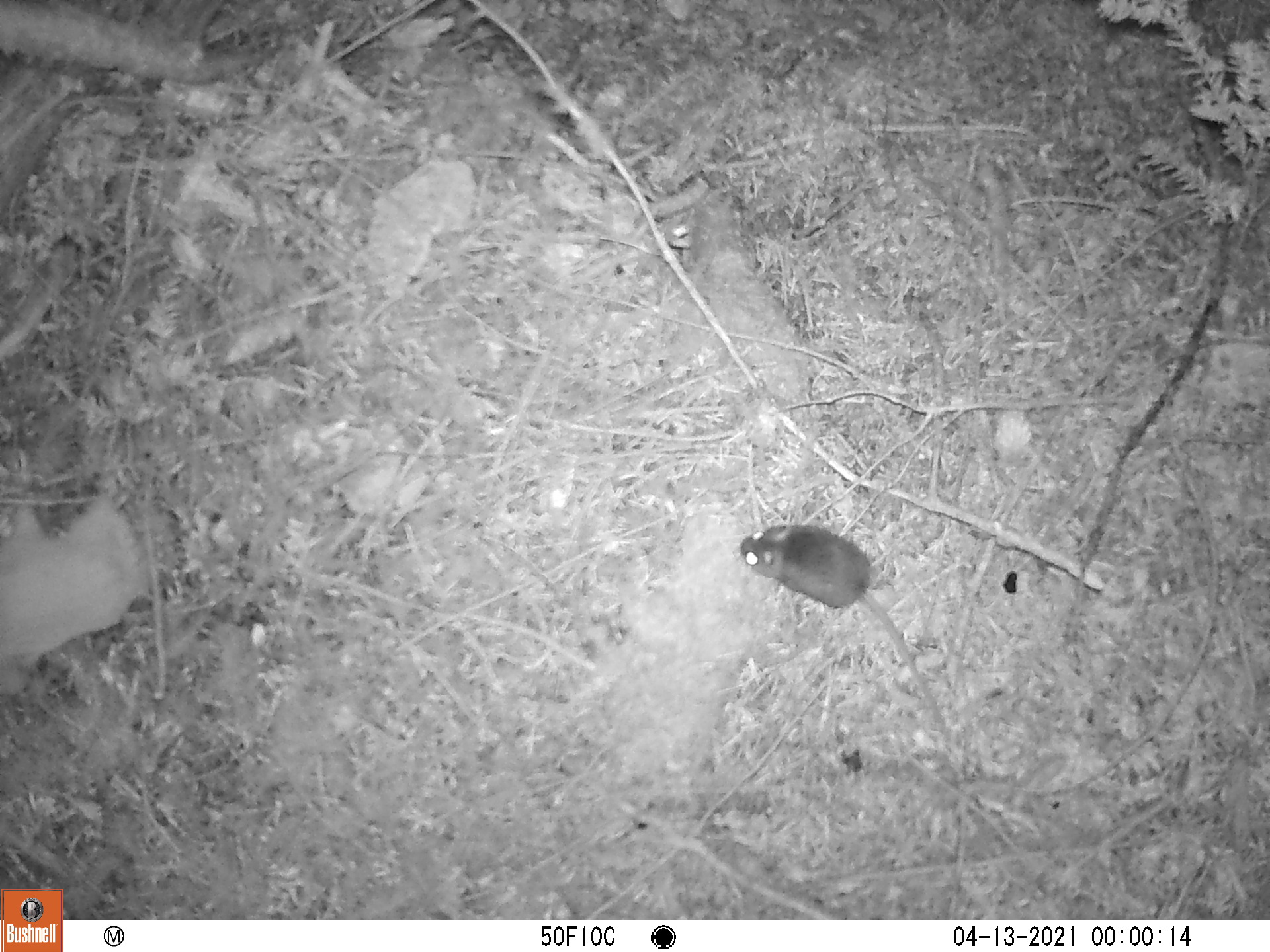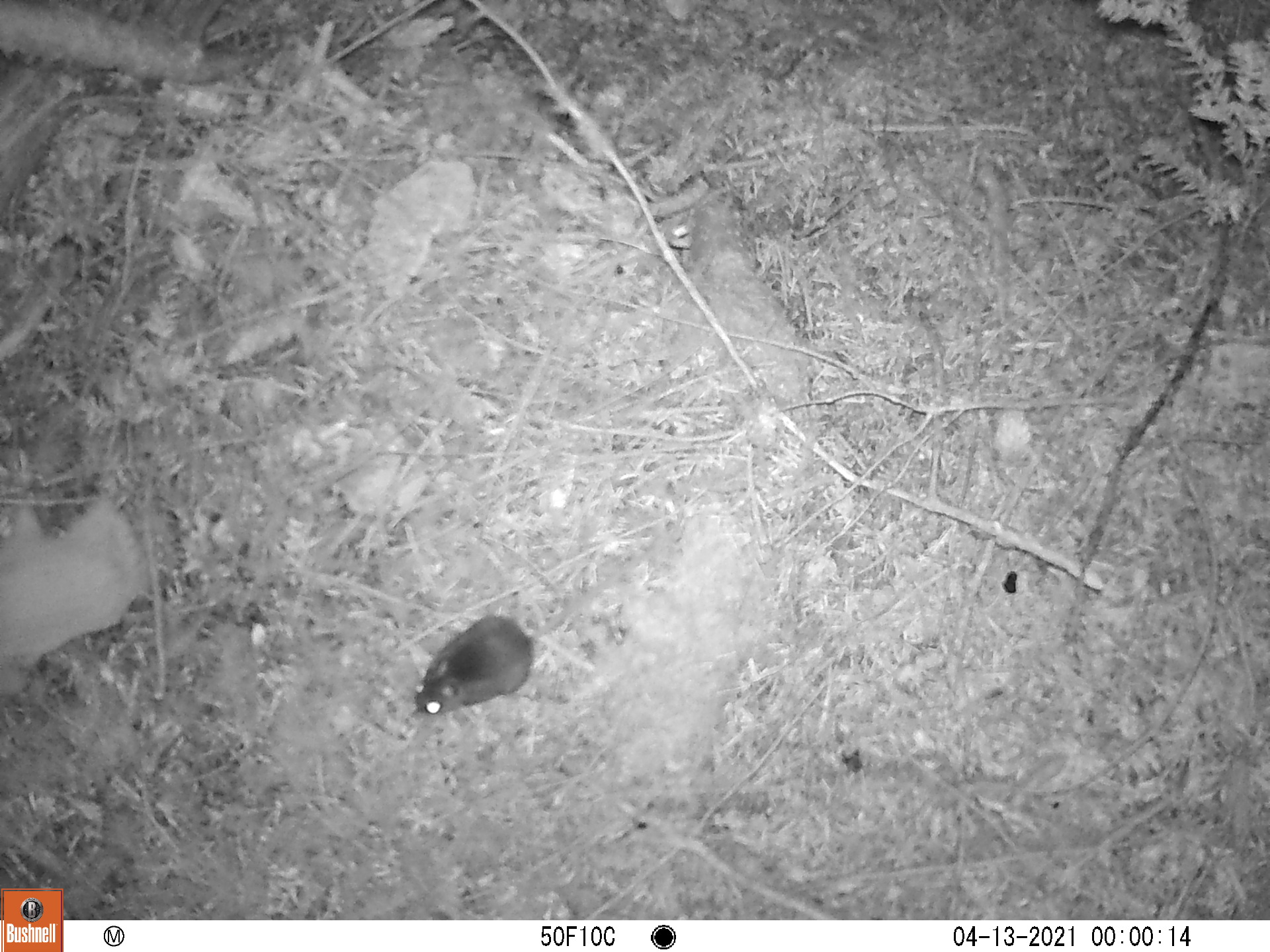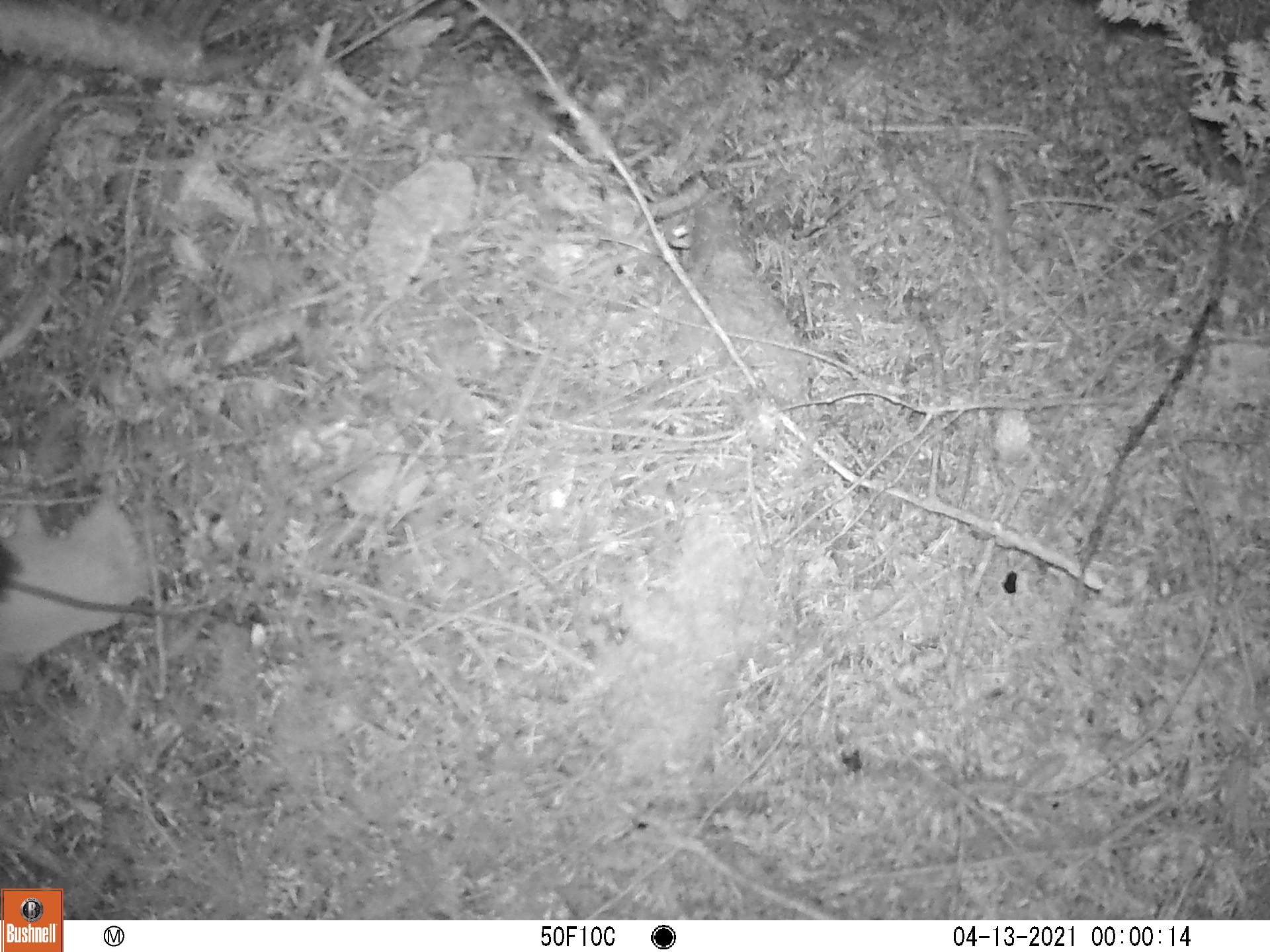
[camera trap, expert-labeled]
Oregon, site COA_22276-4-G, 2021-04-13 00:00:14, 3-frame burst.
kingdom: Animalia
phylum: Chordata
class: Mammalia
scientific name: Mammalia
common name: small mammal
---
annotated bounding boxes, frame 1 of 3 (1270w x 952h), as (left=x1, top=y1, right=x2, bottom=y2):
small mammal: (left=701, top=494, right=1002, bottom=755)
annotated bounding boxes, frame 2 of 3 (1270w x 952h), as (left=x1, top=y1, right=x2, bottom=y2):
small mammal: (left=395, top=489, right=748, bottom=760)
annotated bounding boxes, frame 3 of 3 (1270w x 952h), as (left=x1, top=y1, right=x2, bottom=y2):
small mammal: (left=0, top=507, right=233, bottom=656)